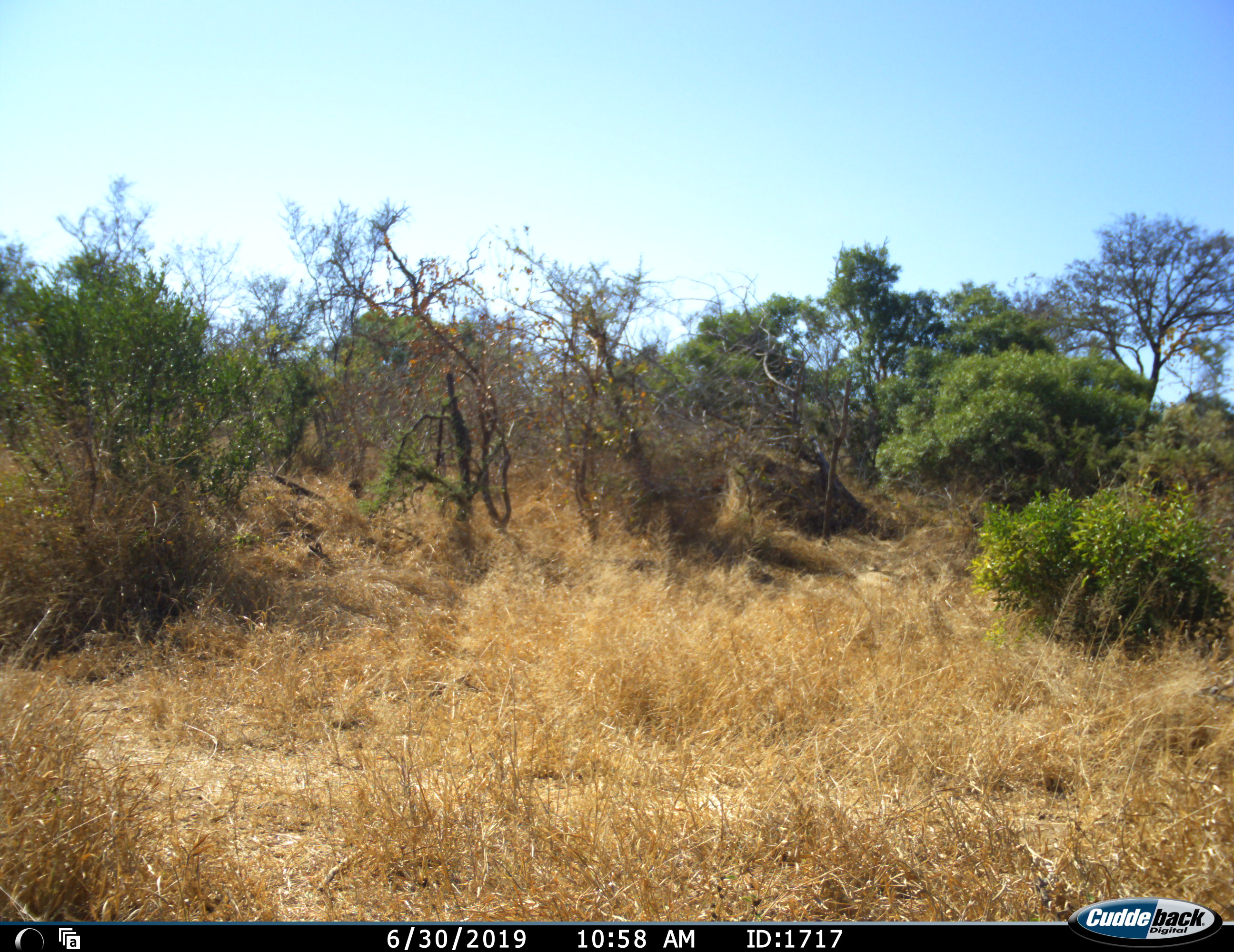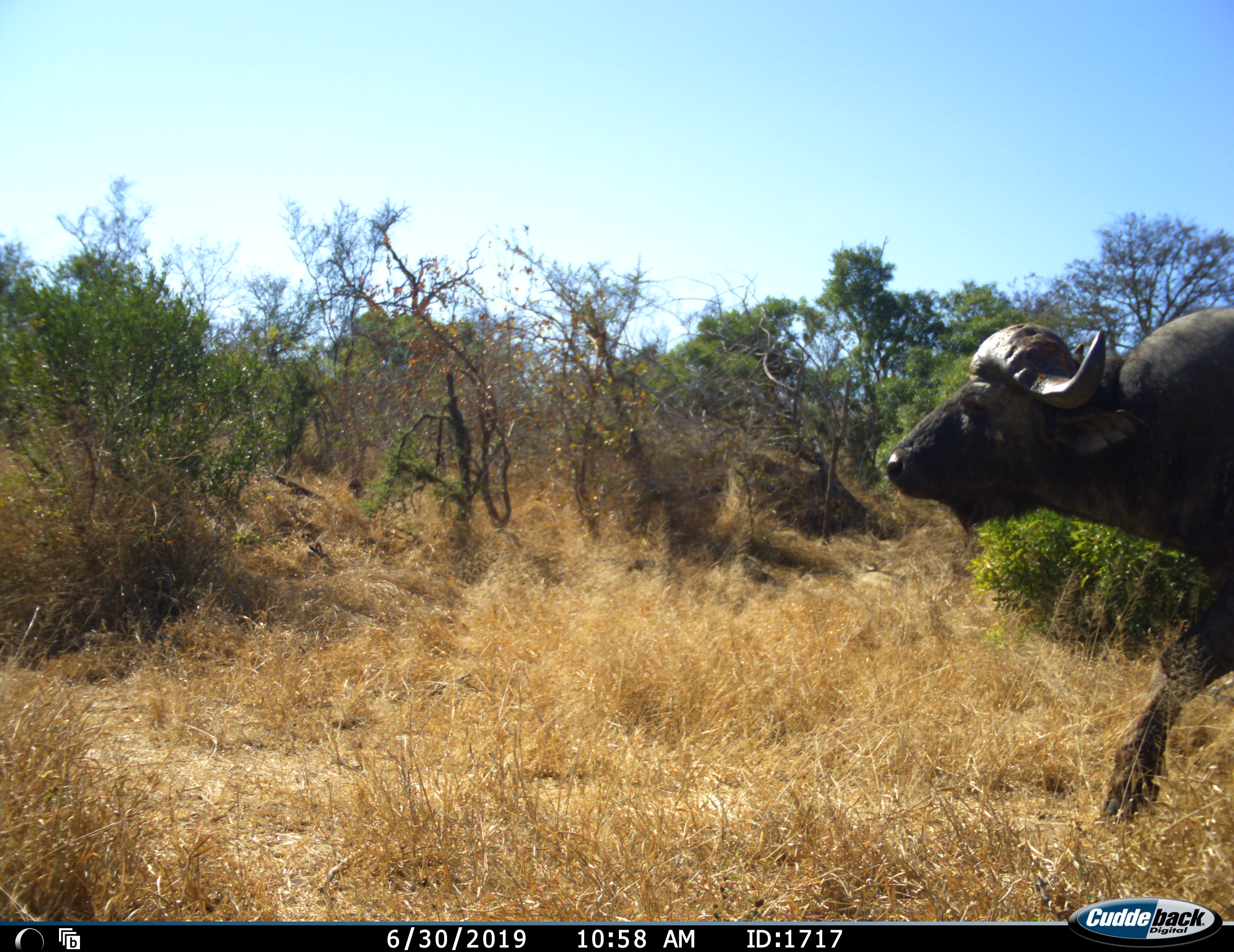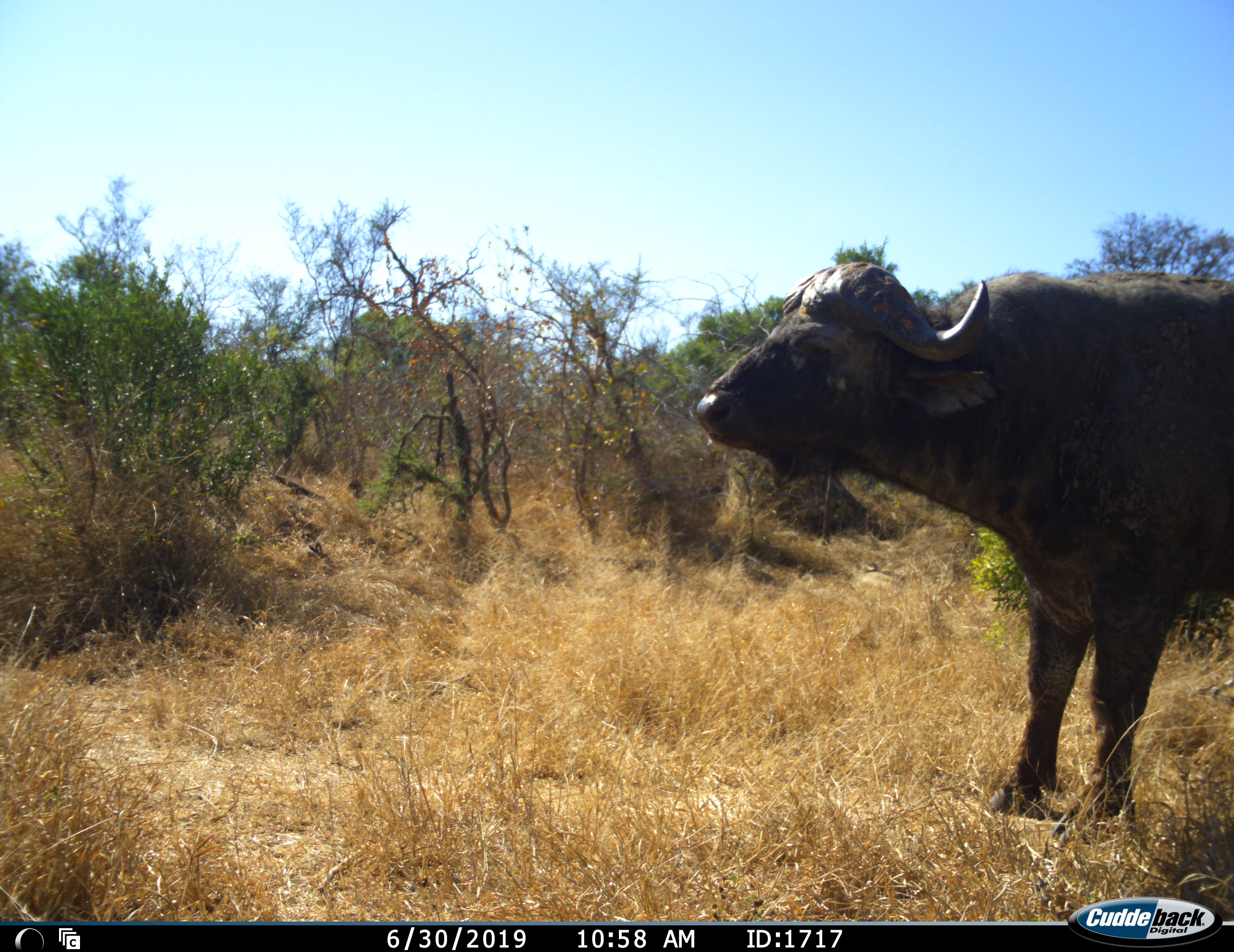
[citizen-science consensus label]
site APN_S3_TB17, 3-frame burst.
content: unidentified animal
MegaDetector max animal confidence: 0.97